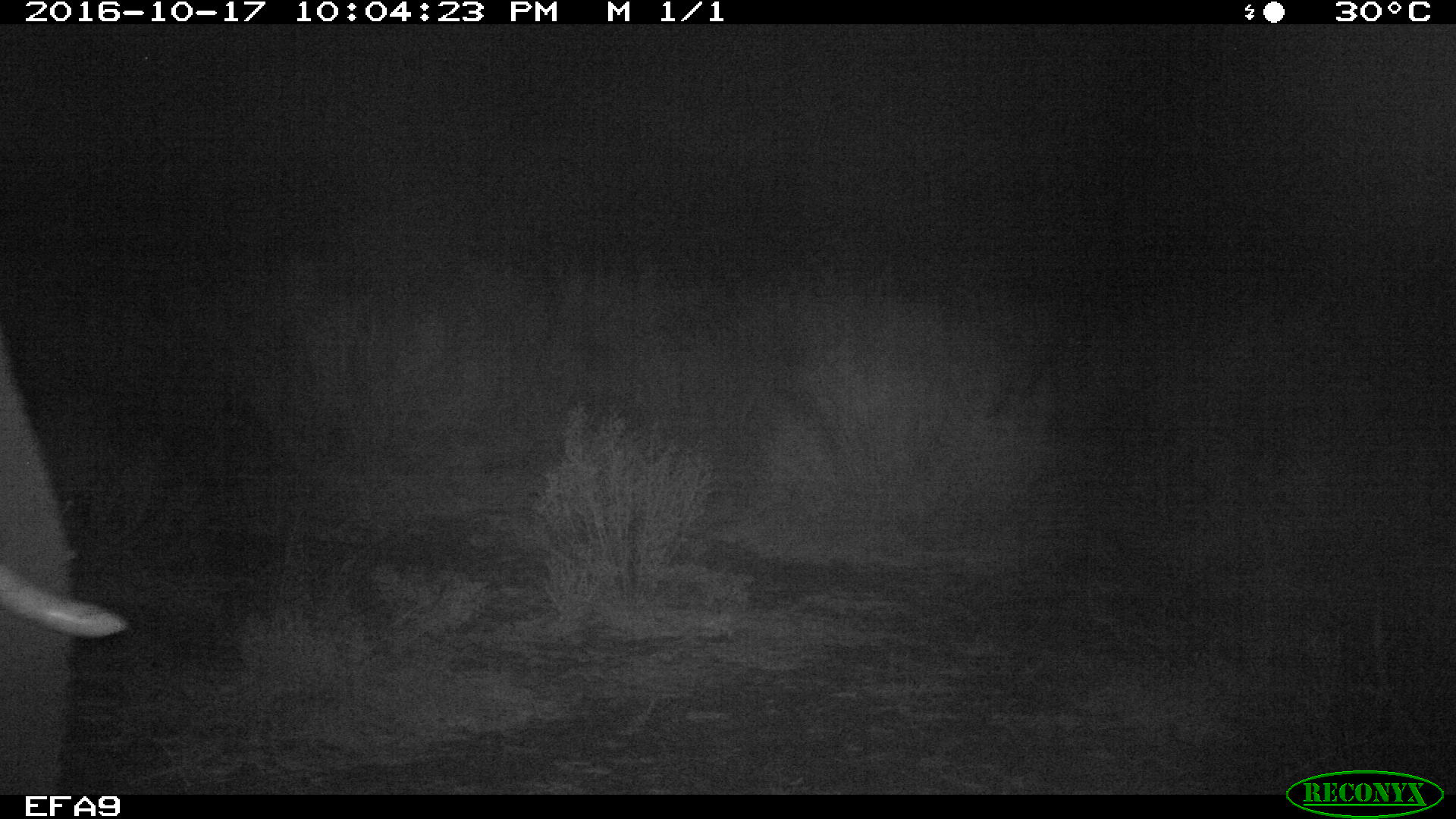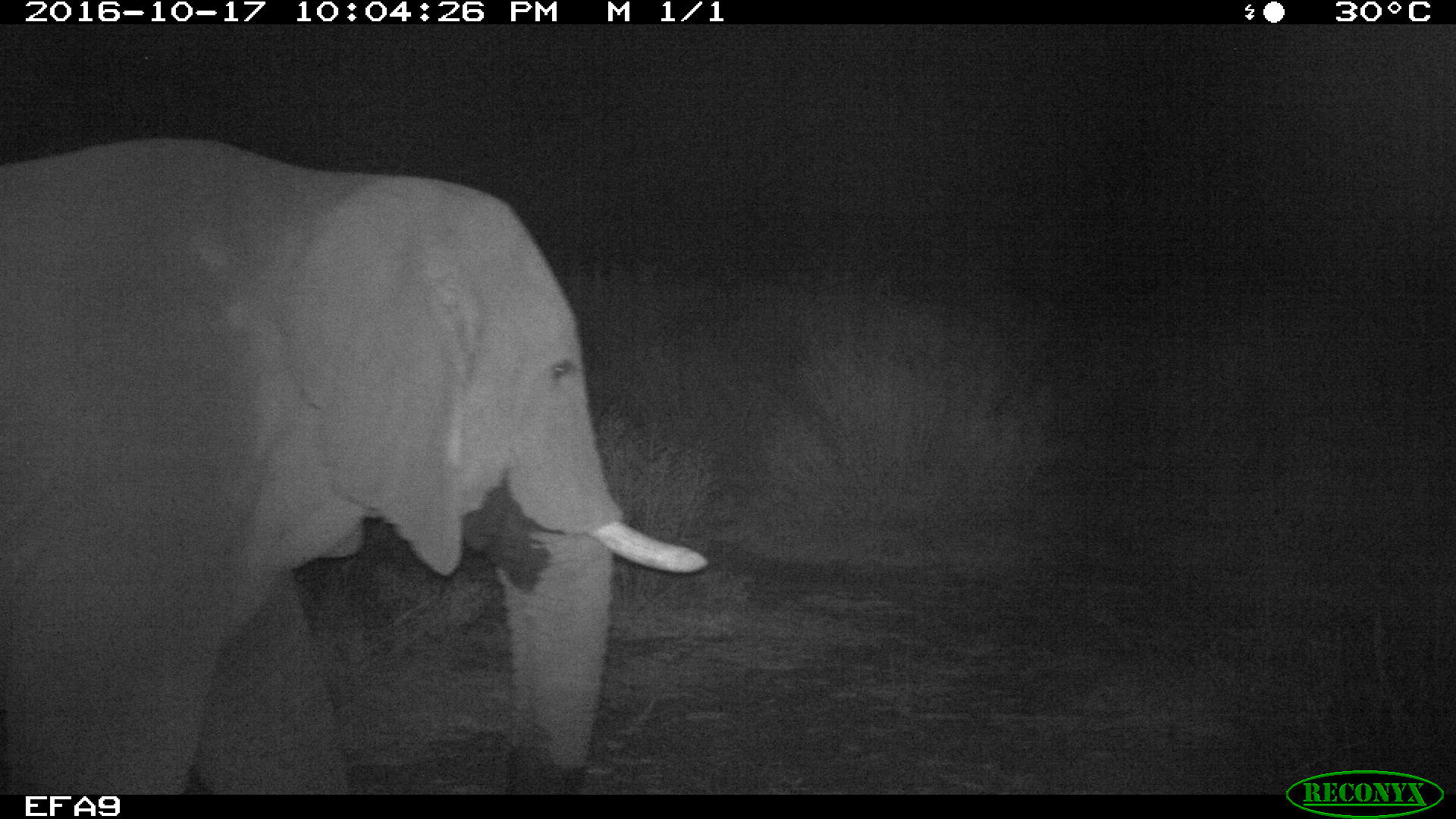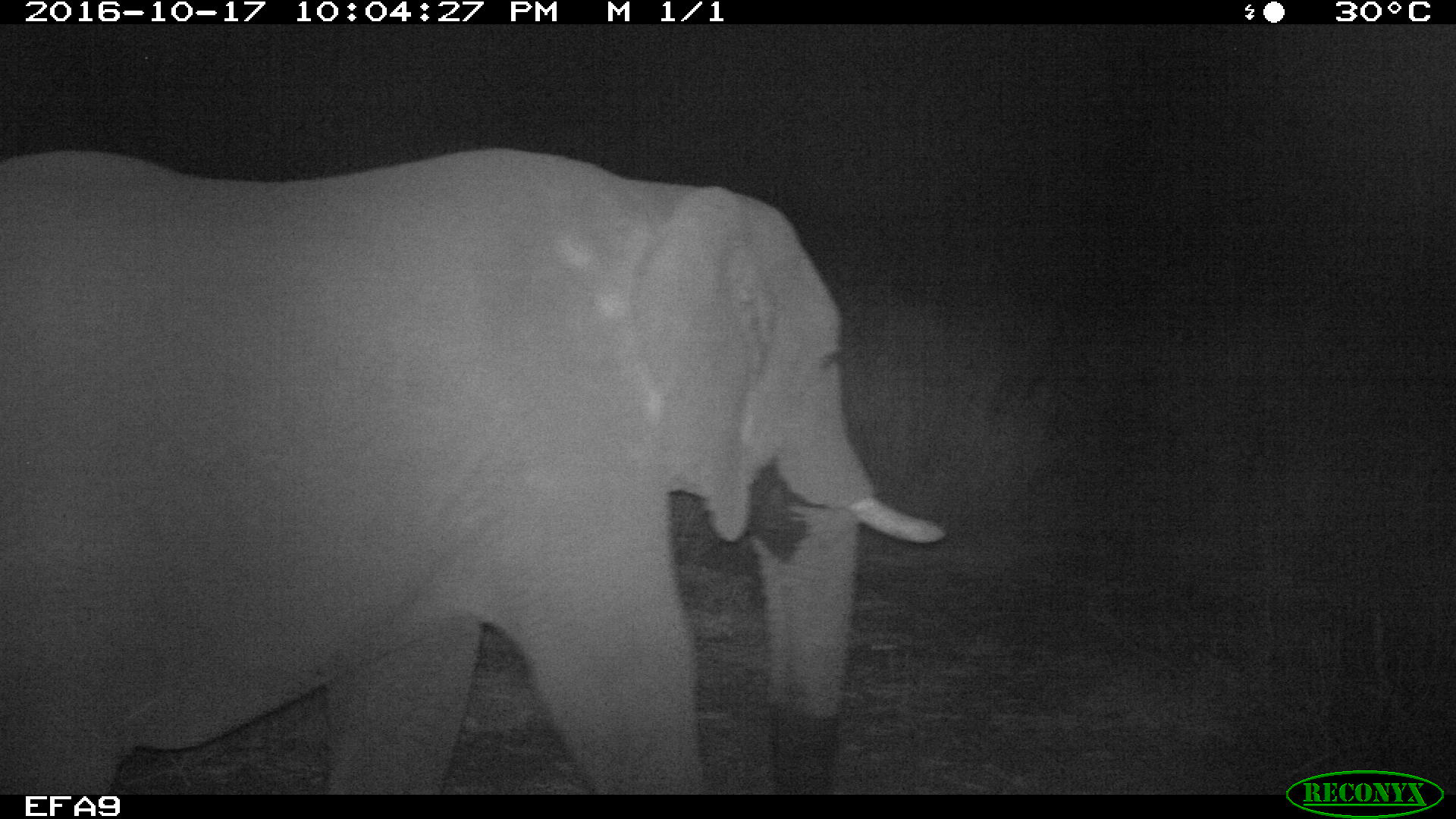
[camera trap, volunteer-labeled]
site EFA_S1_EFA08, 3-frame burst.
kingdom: Animalia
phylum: Chordata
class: Mammalia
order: Proboscidea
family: Elephantidae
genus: Loxodonta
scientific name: Loxodonta africana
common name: african bush elephant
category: elephant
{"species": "elephant (african bush elephant) (Loxodonta africana)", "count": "1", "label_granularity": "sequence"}